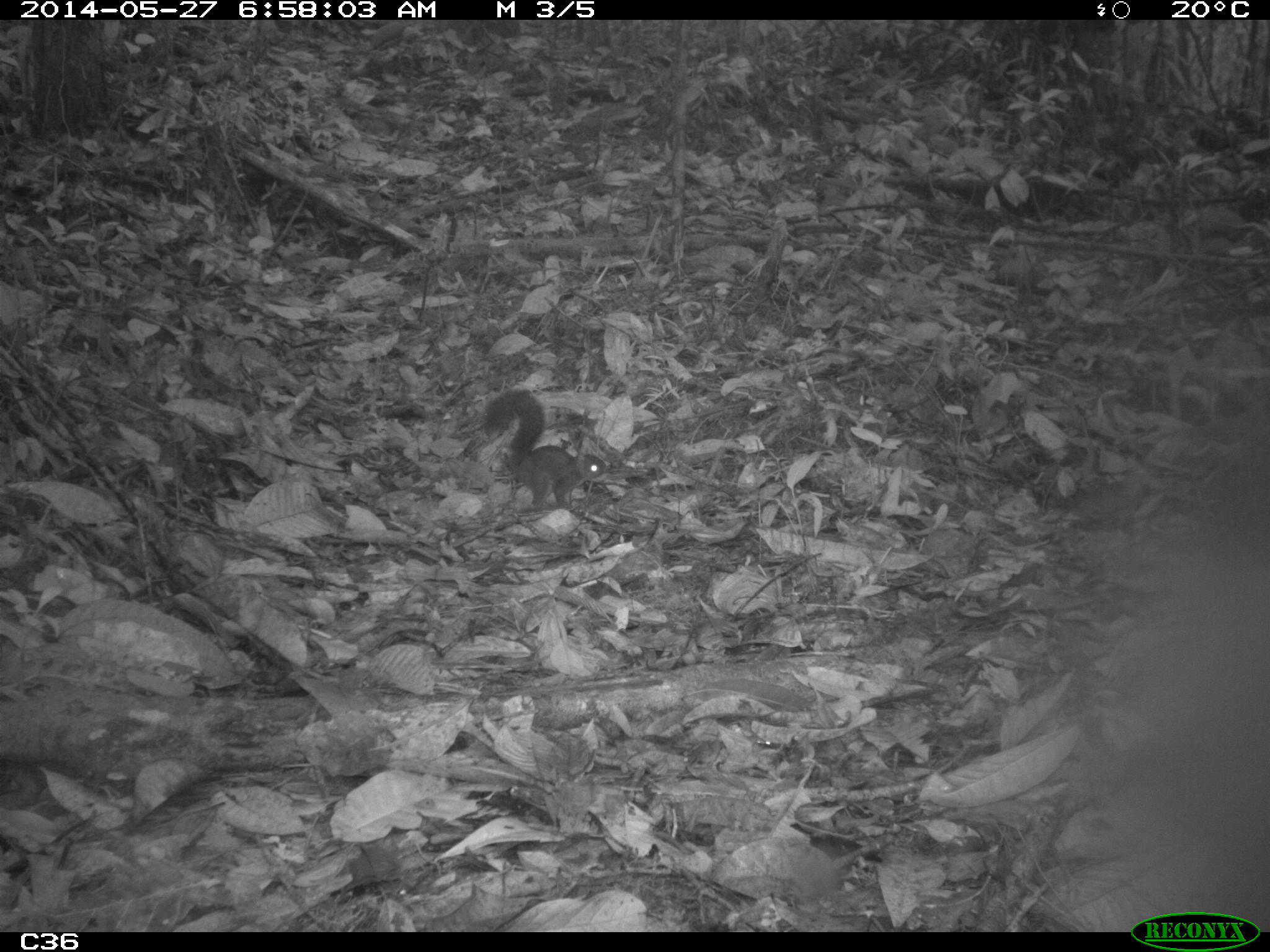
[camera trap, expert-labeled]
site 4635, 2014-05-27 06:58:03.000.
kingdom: Animalia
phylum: Chordata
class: Mammalia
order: Rodentia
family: Sciuridae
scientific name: Sciuridae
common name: squirrels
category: unknown squirrel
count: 1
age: adult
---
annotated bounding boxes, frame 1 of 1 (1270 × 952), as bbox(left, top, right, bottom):
unknown squirrel: bbox(476, 390, 606, 516)